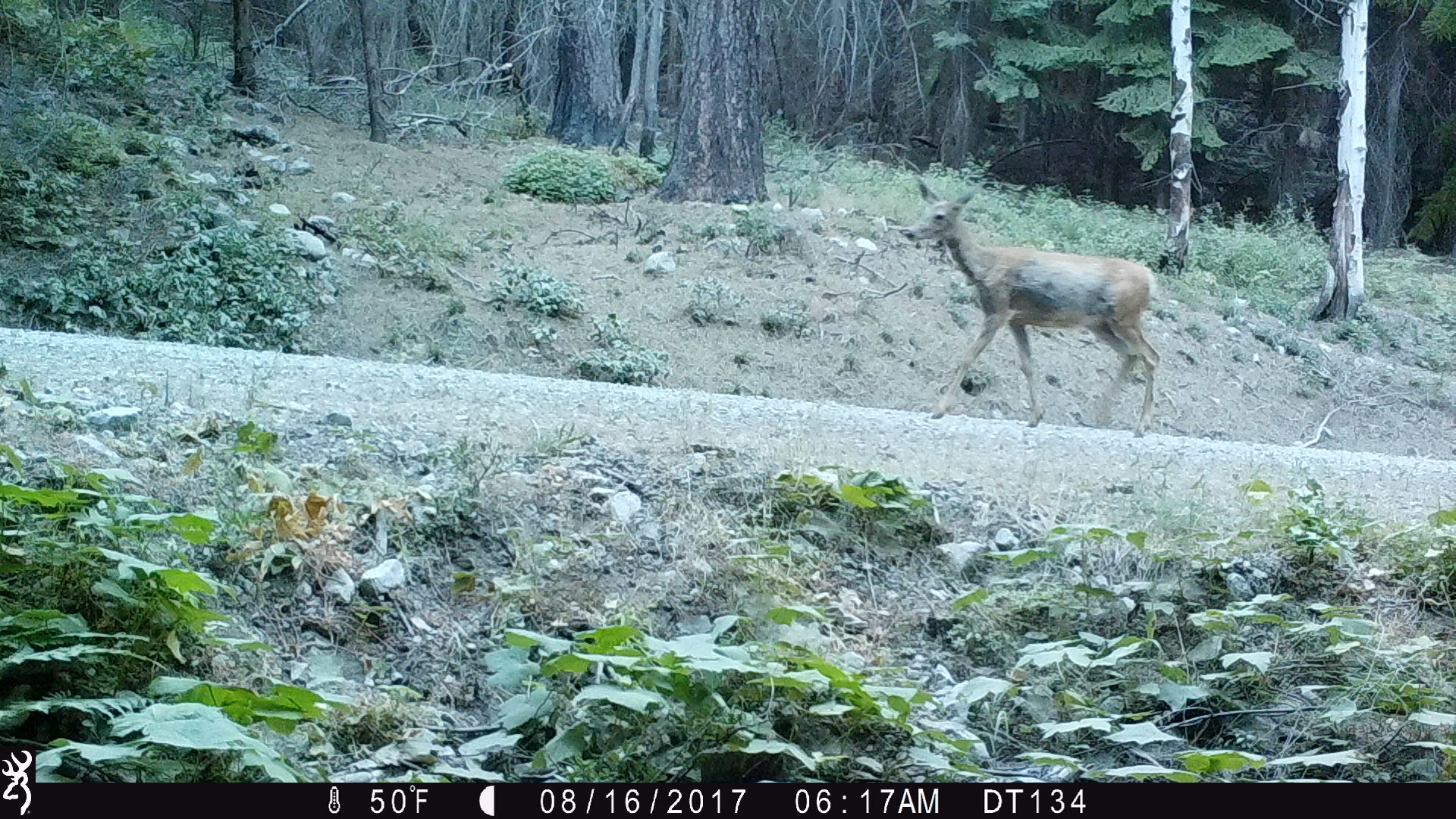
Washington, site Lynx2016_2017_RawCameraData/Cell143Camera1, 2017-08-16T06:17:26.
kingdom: Animalia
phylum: Chordata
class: Mammalia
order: Artiodactyla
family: Cervidae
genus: Odocoileus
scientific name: Odocoileus hemionus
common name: mule deer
Odocoileus hemionus (mule deer). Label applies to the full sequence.